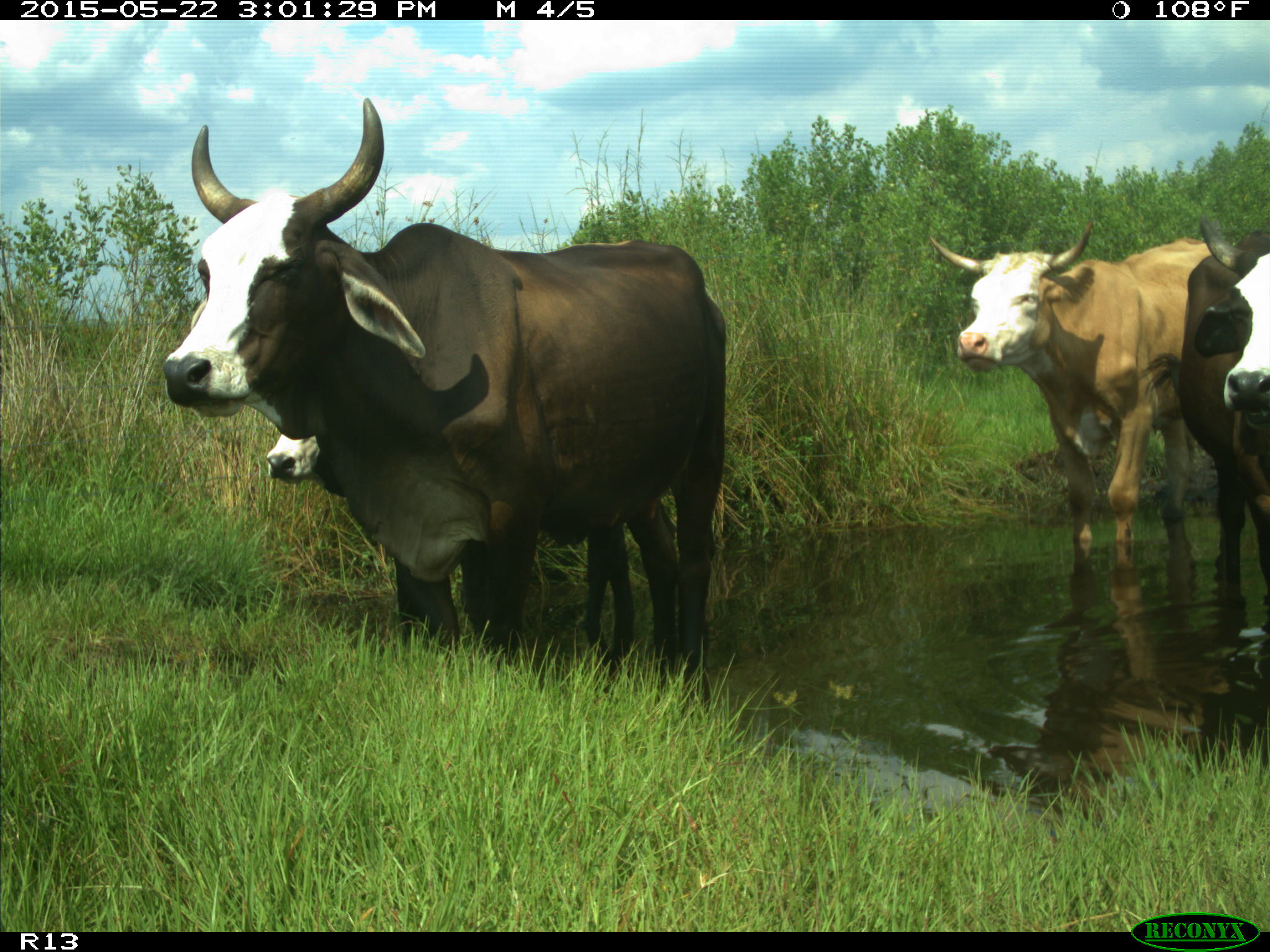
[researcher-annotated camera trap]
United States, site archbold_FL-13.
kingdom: Animalia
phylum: Chordata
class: Mammalia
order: Artiodactyla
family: Bovidae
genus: Bos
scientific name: Bos taurus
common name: domestic cow